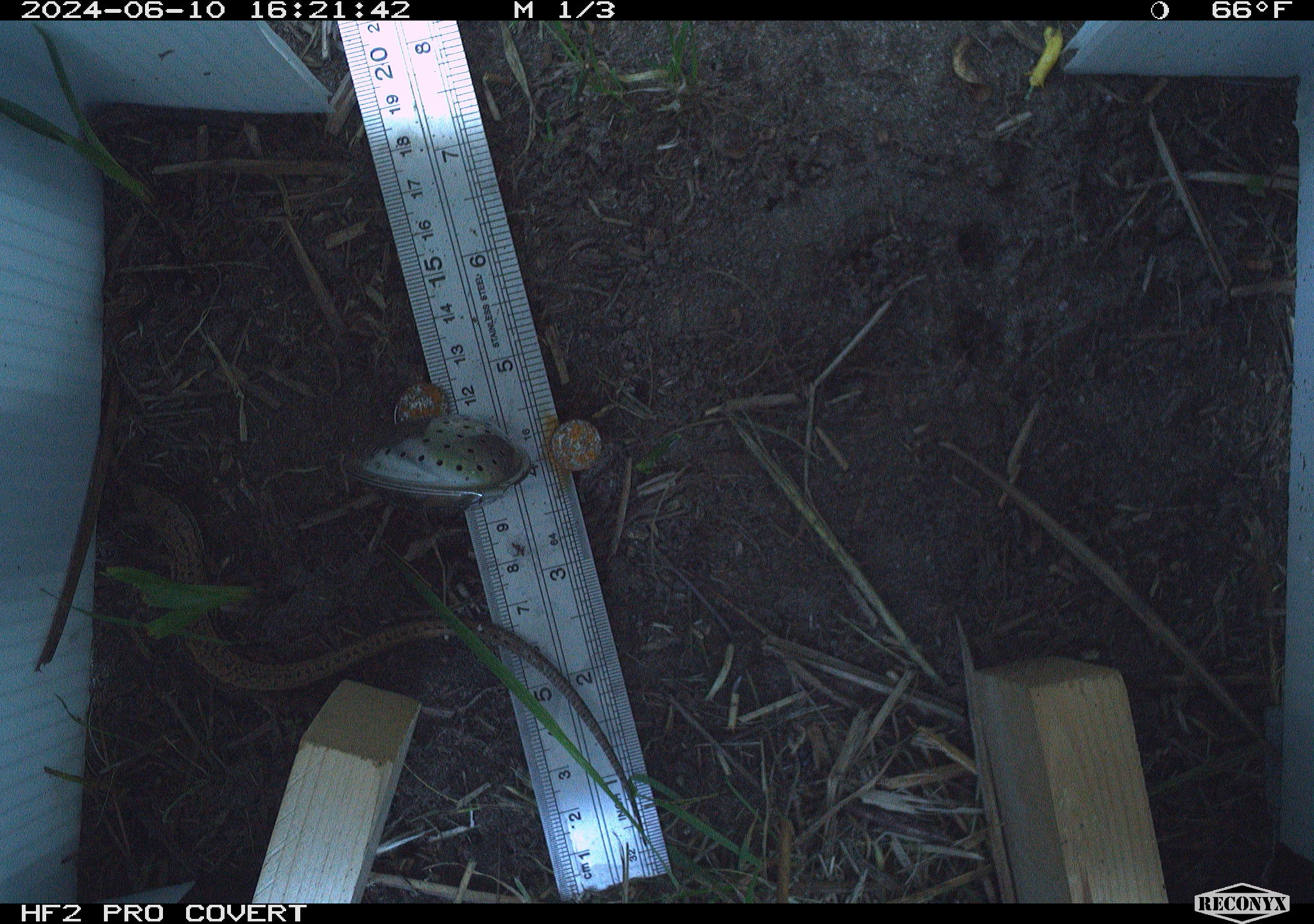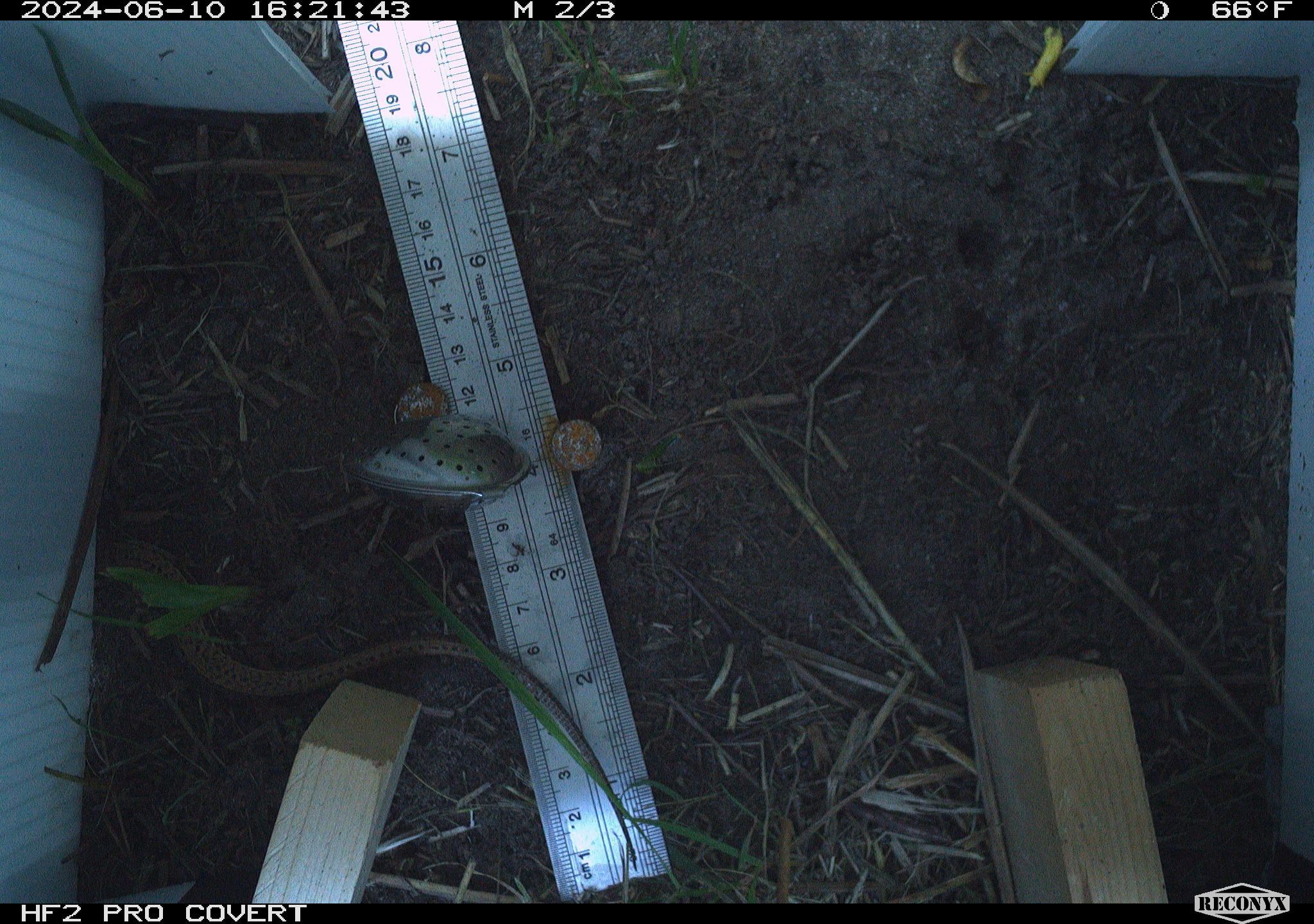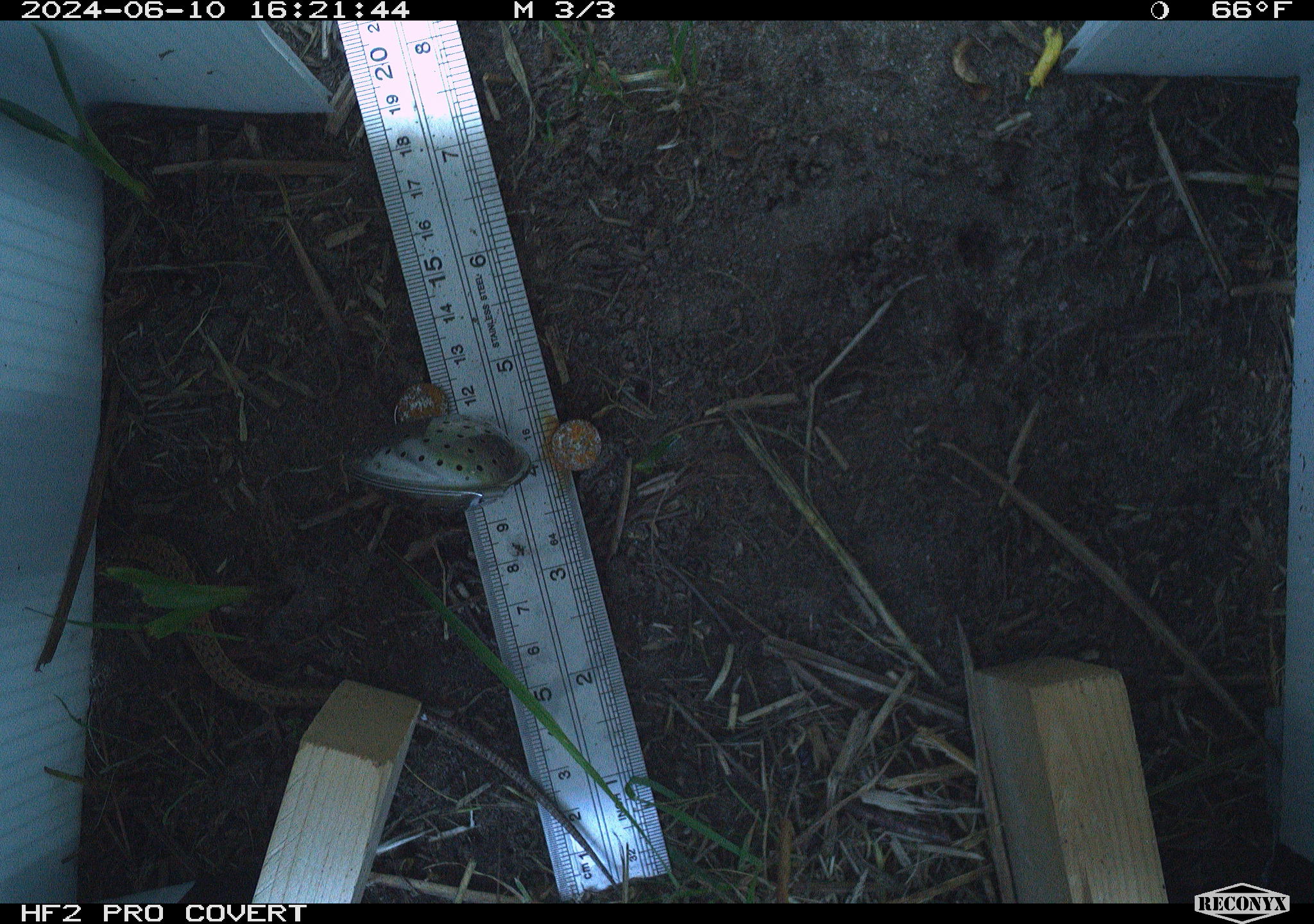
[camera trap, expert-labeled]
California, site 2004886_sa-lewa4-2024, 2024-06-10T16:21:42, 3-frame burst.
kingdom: Animalia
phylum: Chordata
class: Reptilia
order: Squamata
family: Anguidae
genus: Elgaria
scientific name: Elgaria coerulea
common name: northern alligator lizard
Northern alligator lizard (Elgaria coerulea).